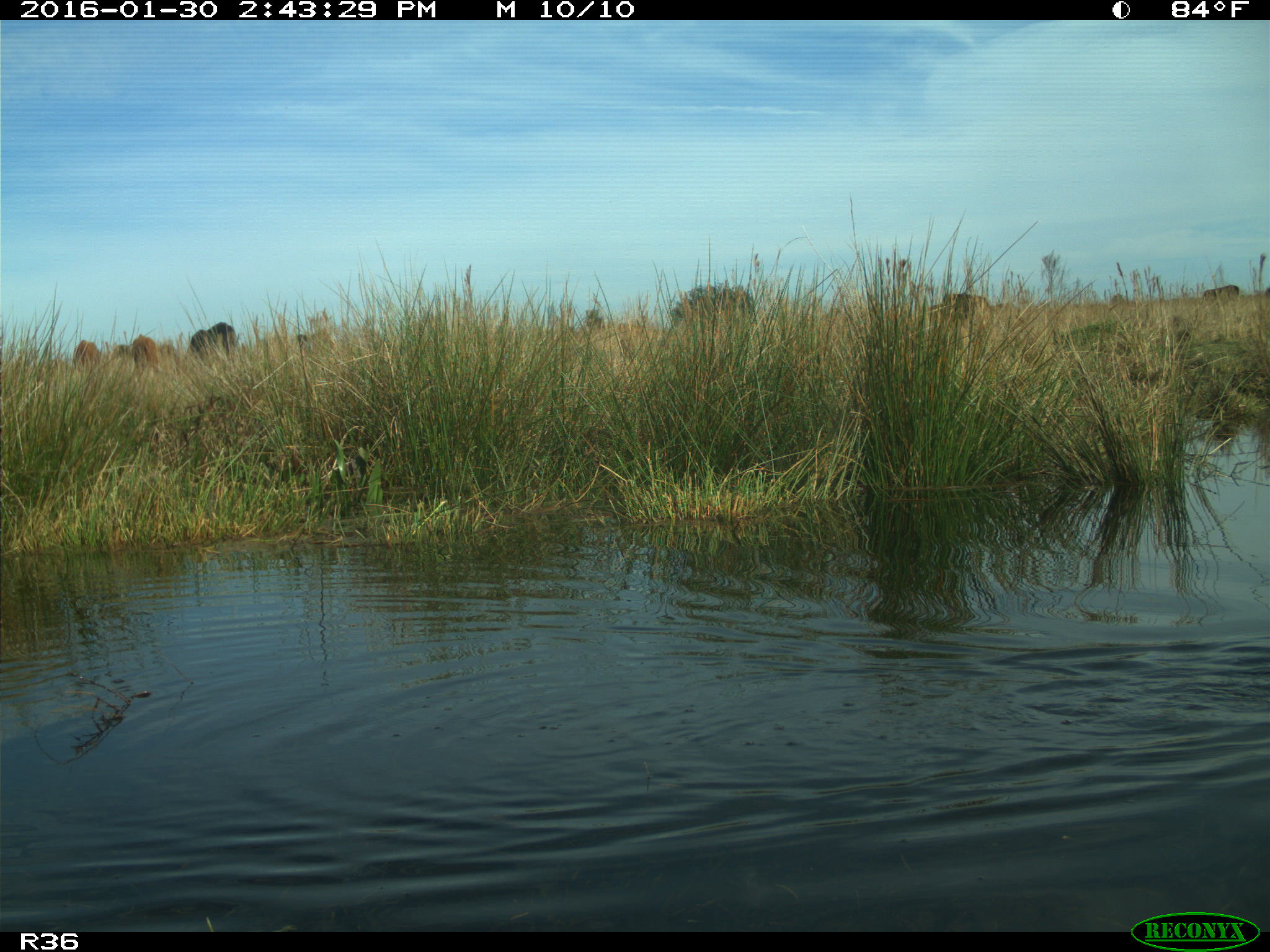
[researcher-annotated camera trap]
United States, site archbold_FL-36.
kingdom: Animalia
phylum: Chordata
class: Mammalia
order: Artiodactyla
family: Bovidae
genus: Bos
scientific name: Bos taurus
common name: domestic cow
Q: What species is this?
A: Bos taurus (domestic cow).